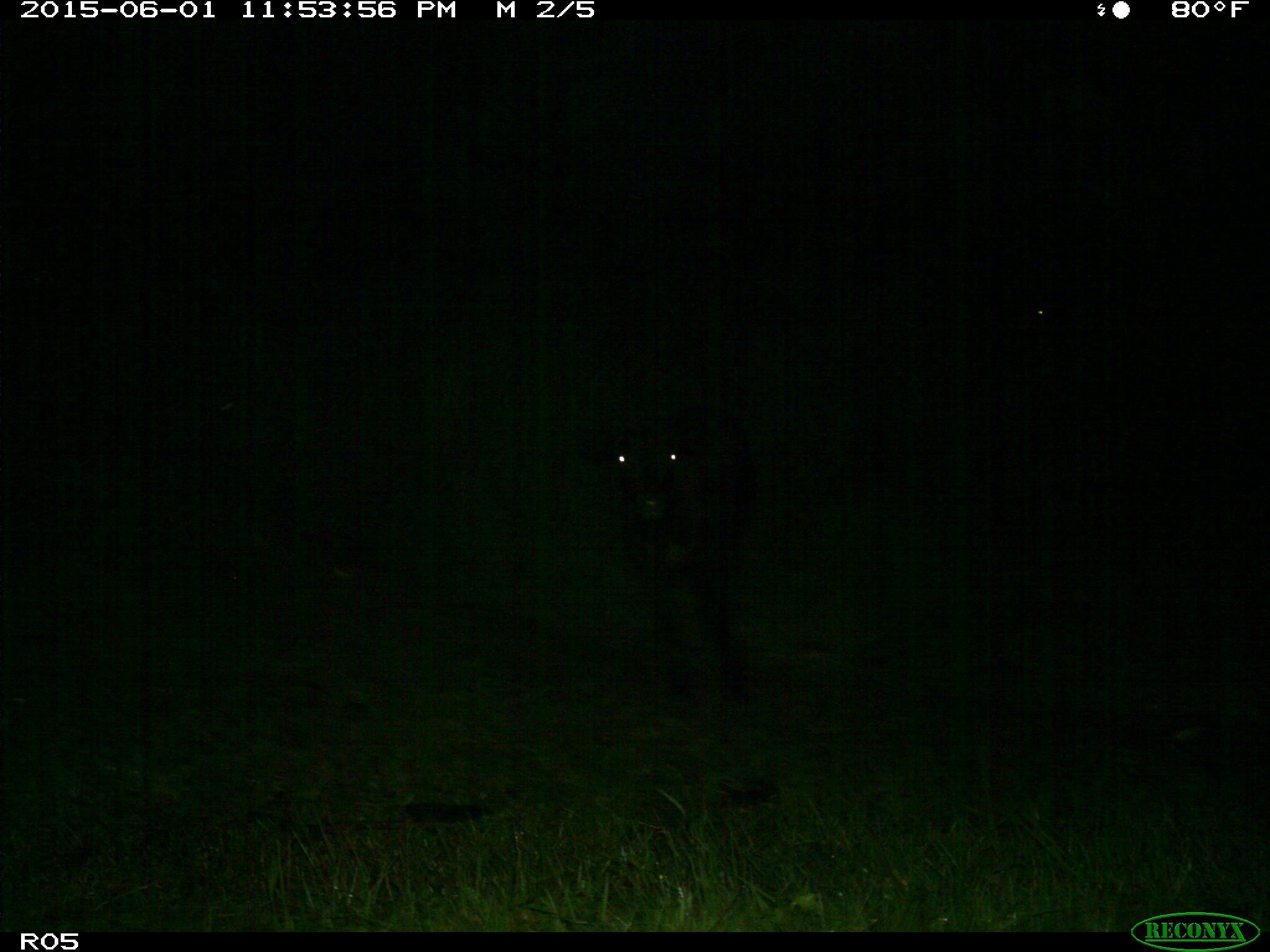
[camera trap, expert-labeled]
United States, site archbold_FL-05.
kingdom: Animalia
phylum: Chordata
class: Mammalia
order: Artiodactyla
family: Bovidae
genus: Bos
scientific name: Bos taurus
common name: domestic cow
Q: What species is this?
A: Bos taurus (domestic cow).